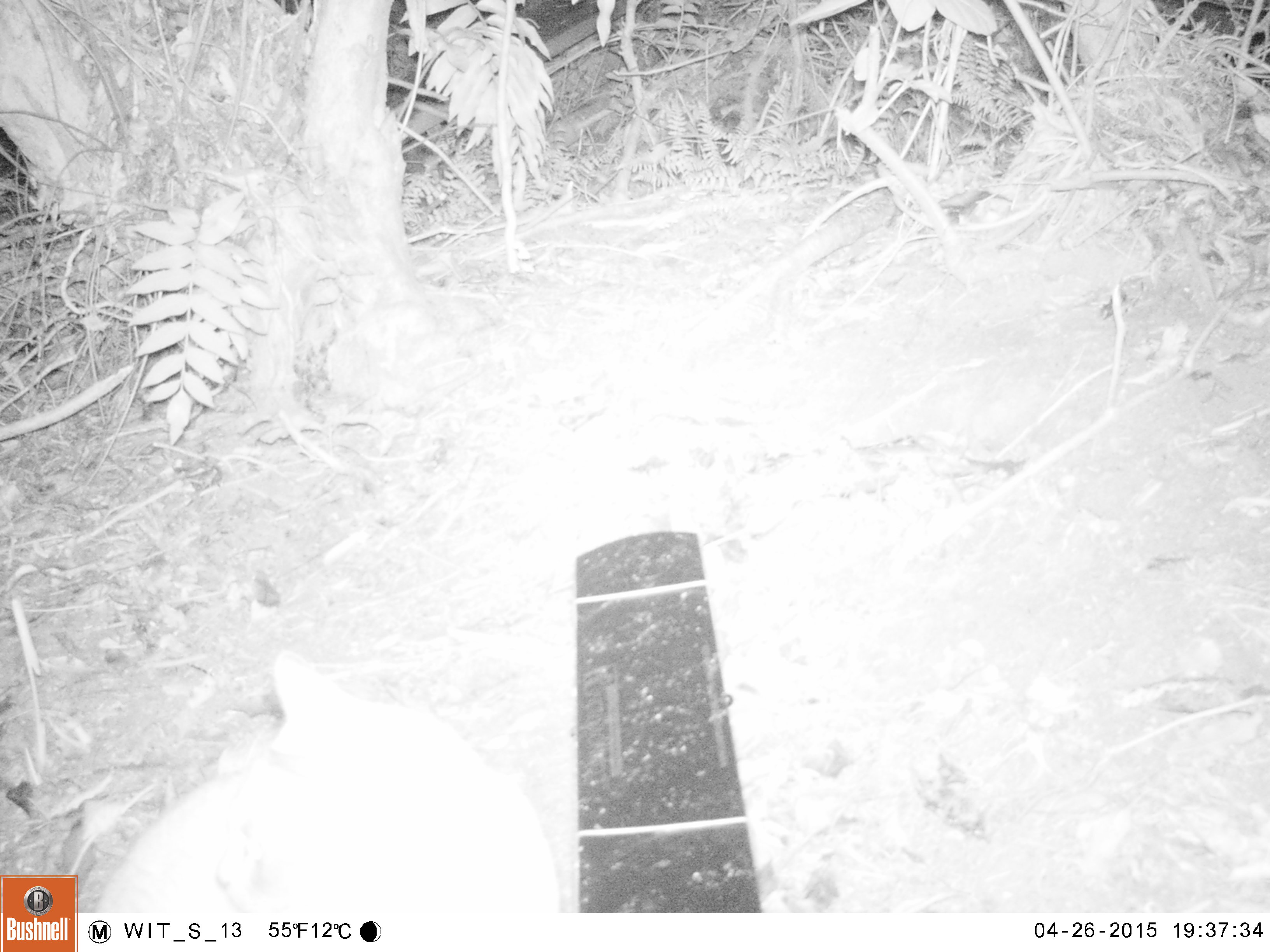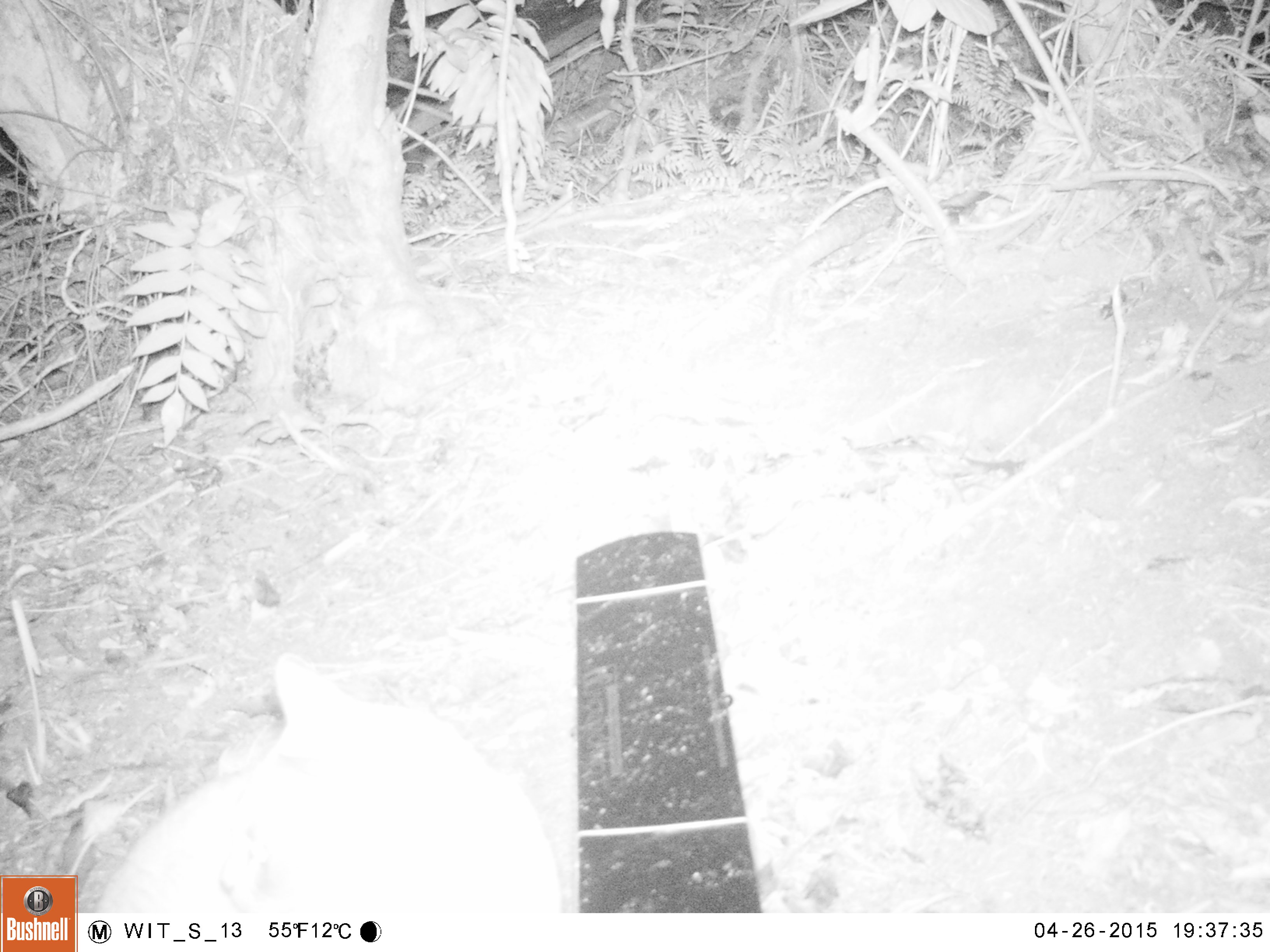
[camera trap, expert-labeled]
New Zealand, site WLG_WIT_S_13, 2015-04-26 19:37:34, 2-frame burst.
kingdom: Animalia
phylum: Chordata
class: Mammalia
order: Carnivora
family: Felidae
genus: Felis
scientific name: Felis catus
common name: domestic cat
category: cat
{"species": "cat (domestic cat) (Felis catus)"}